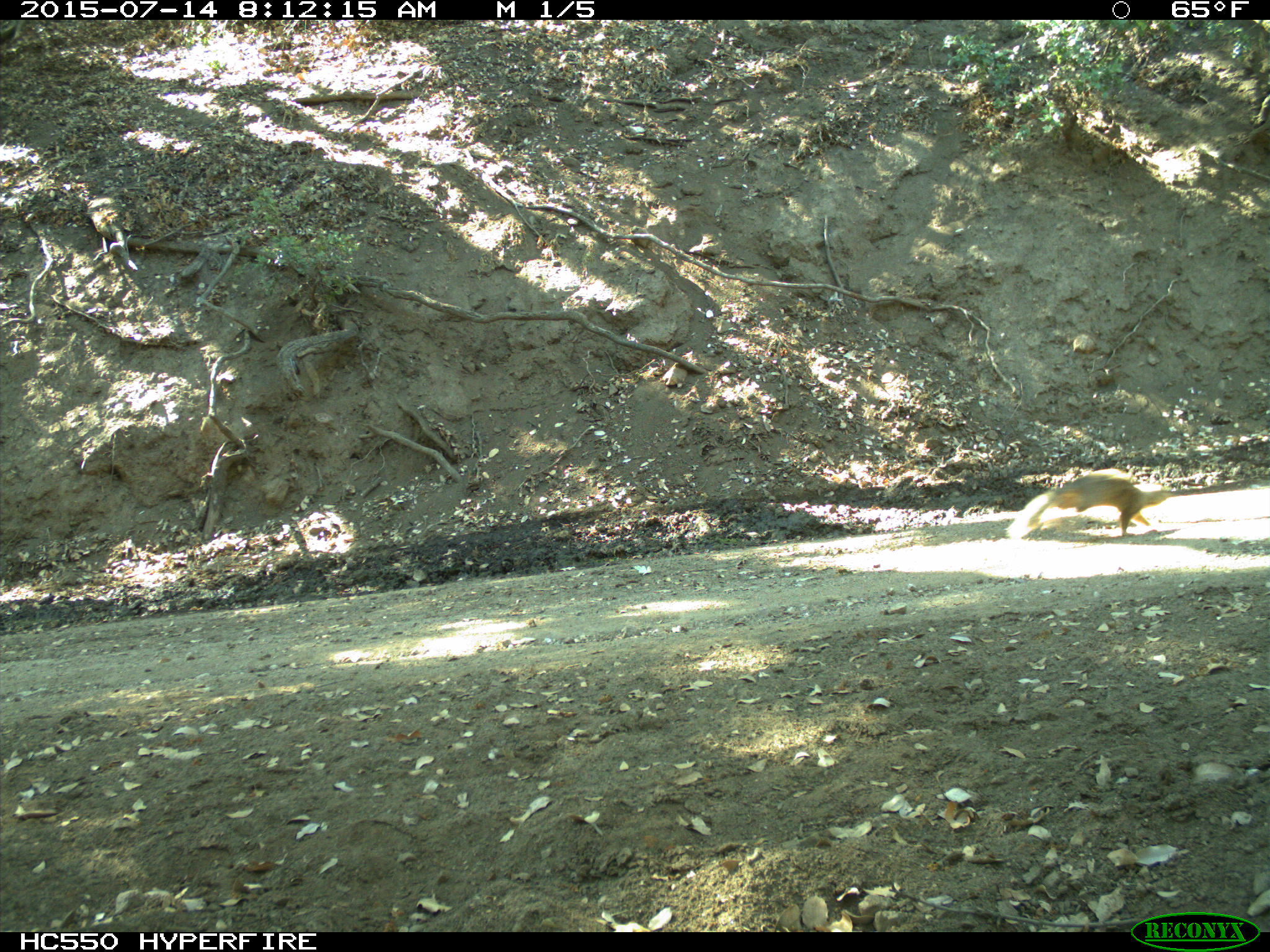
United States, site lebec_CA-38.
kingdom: Animalia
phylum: Chordata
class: Mammalia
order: Rodentia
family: Sciuridae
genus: Otospermophilus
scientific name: Otospermophilus beecheyi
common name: california ground squirrel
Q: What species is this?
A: Otospermophilus beecheyi (california ground squirrel).